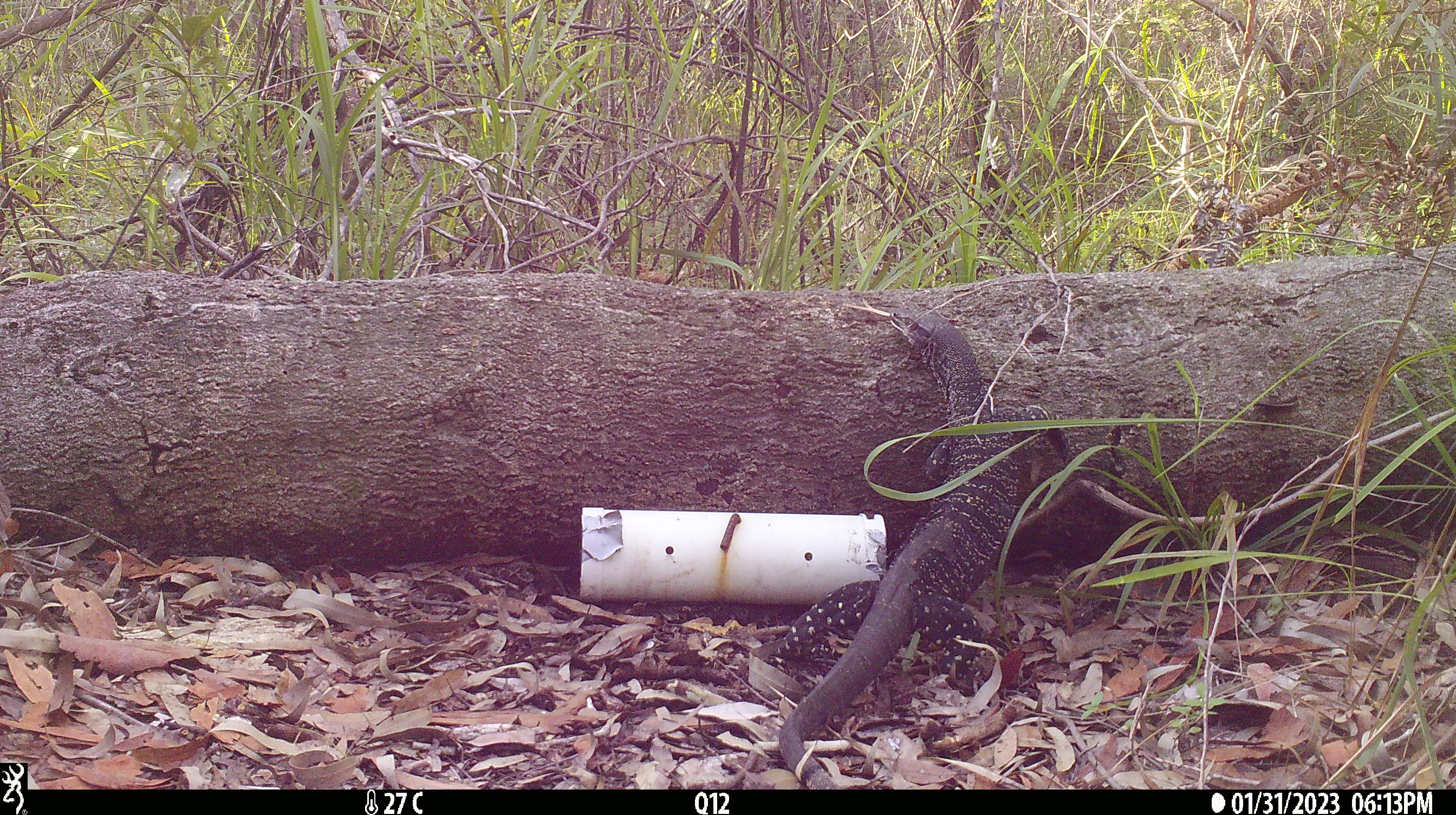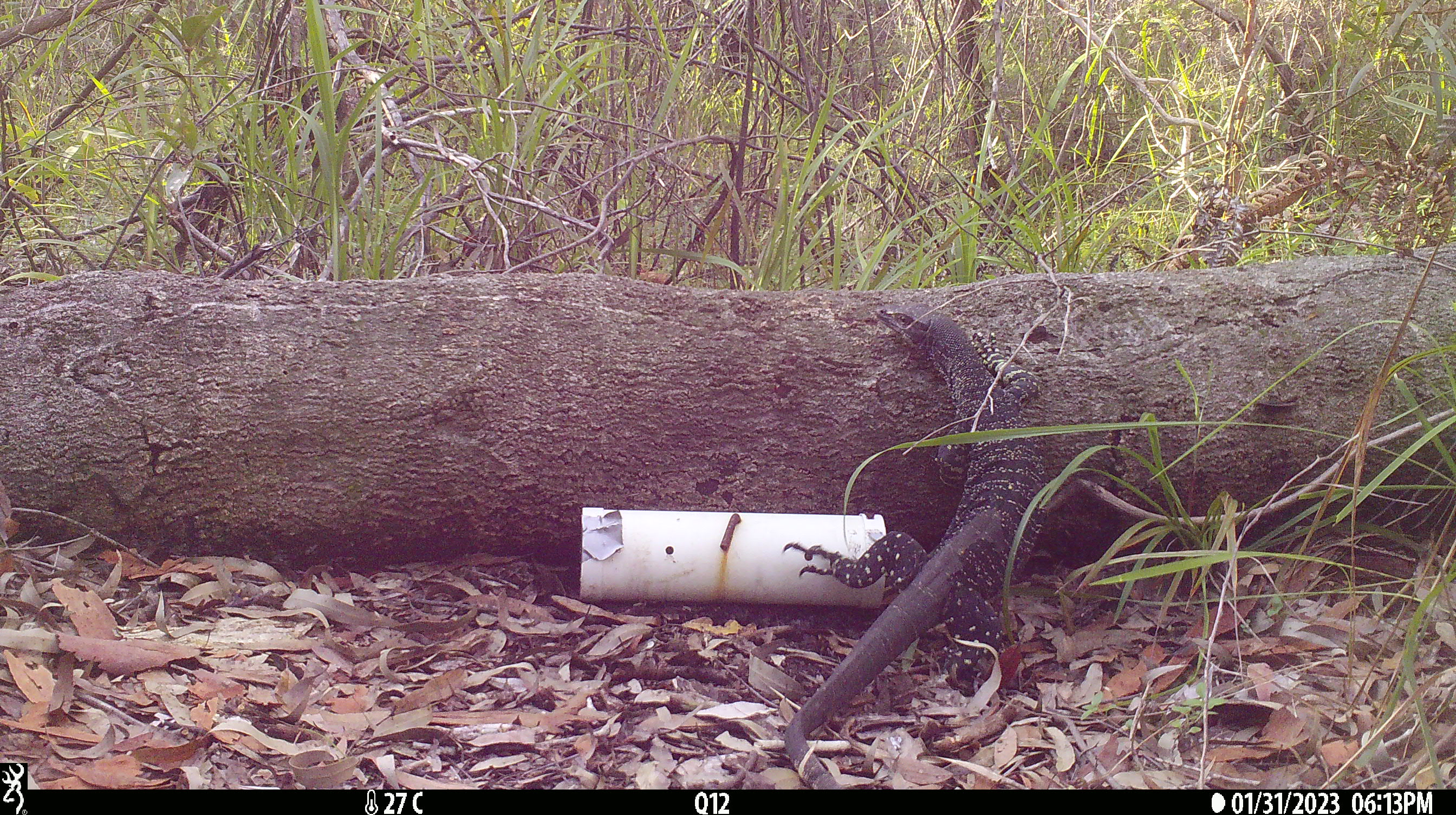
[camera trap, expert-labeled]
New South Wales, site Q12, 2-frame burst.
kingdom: Animalia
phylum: Chordata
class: Reptilia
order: Squamata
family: Varanidae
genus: Varanus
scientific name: Varanus varius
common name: lace monitor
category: goanna